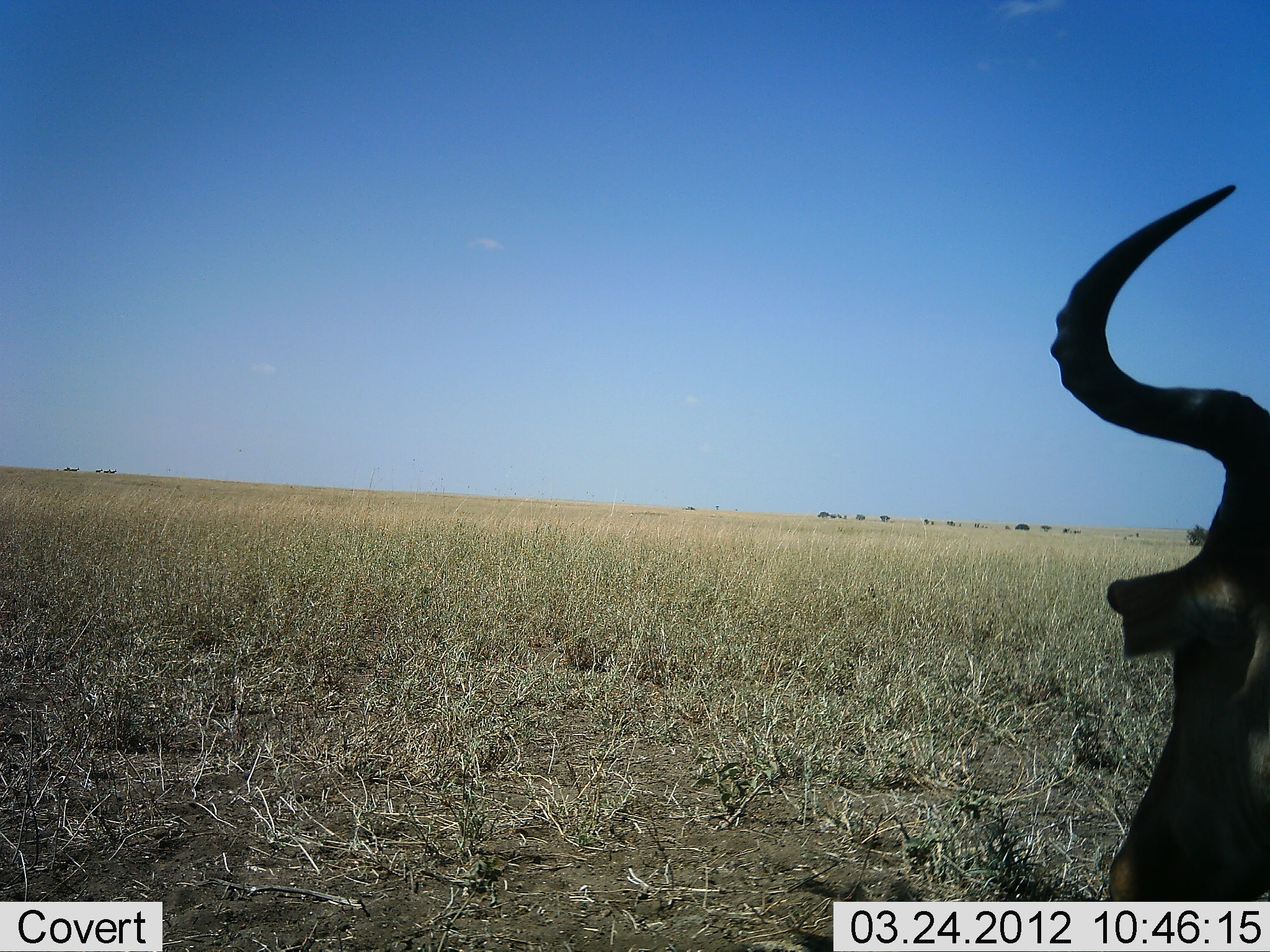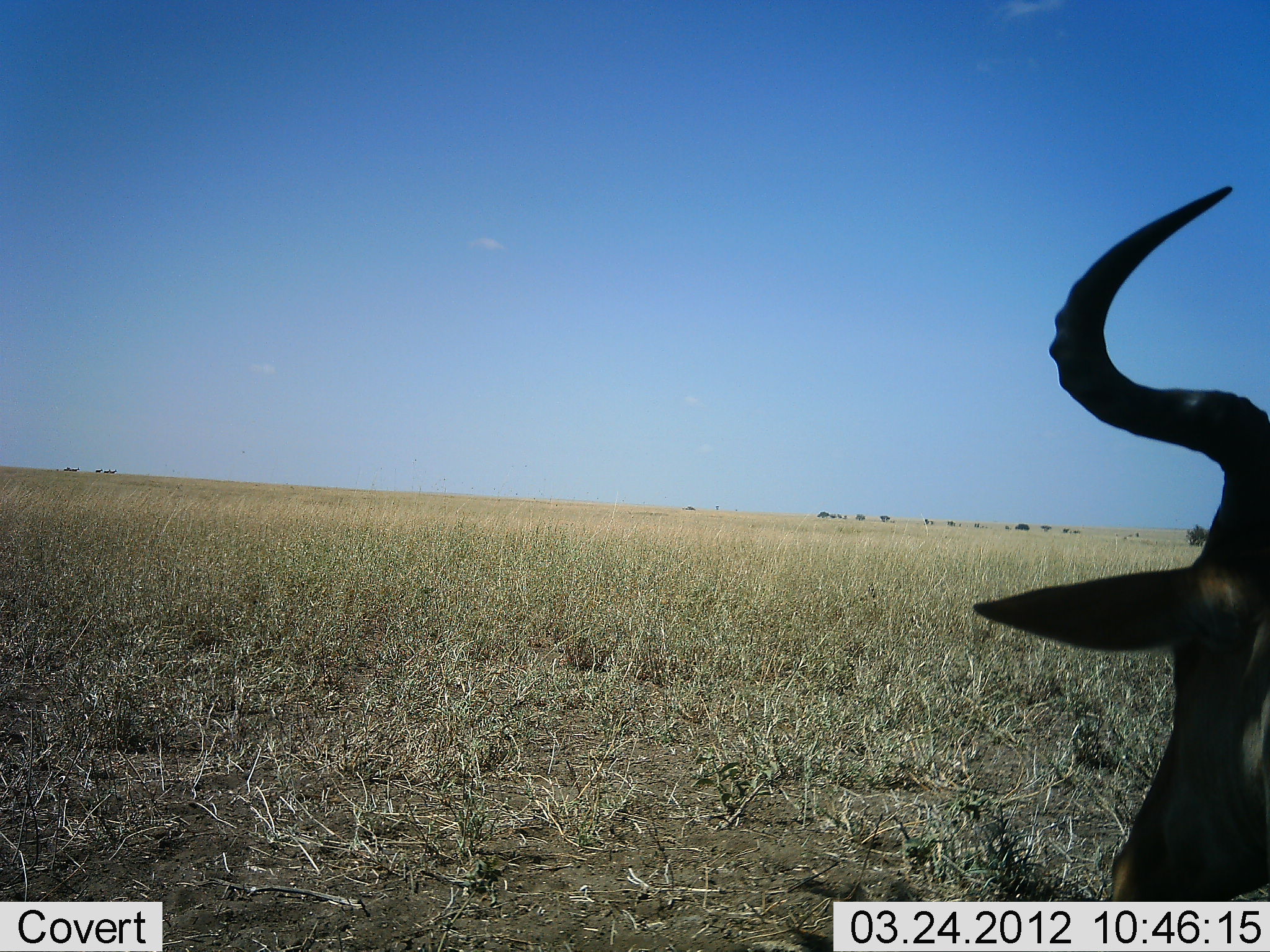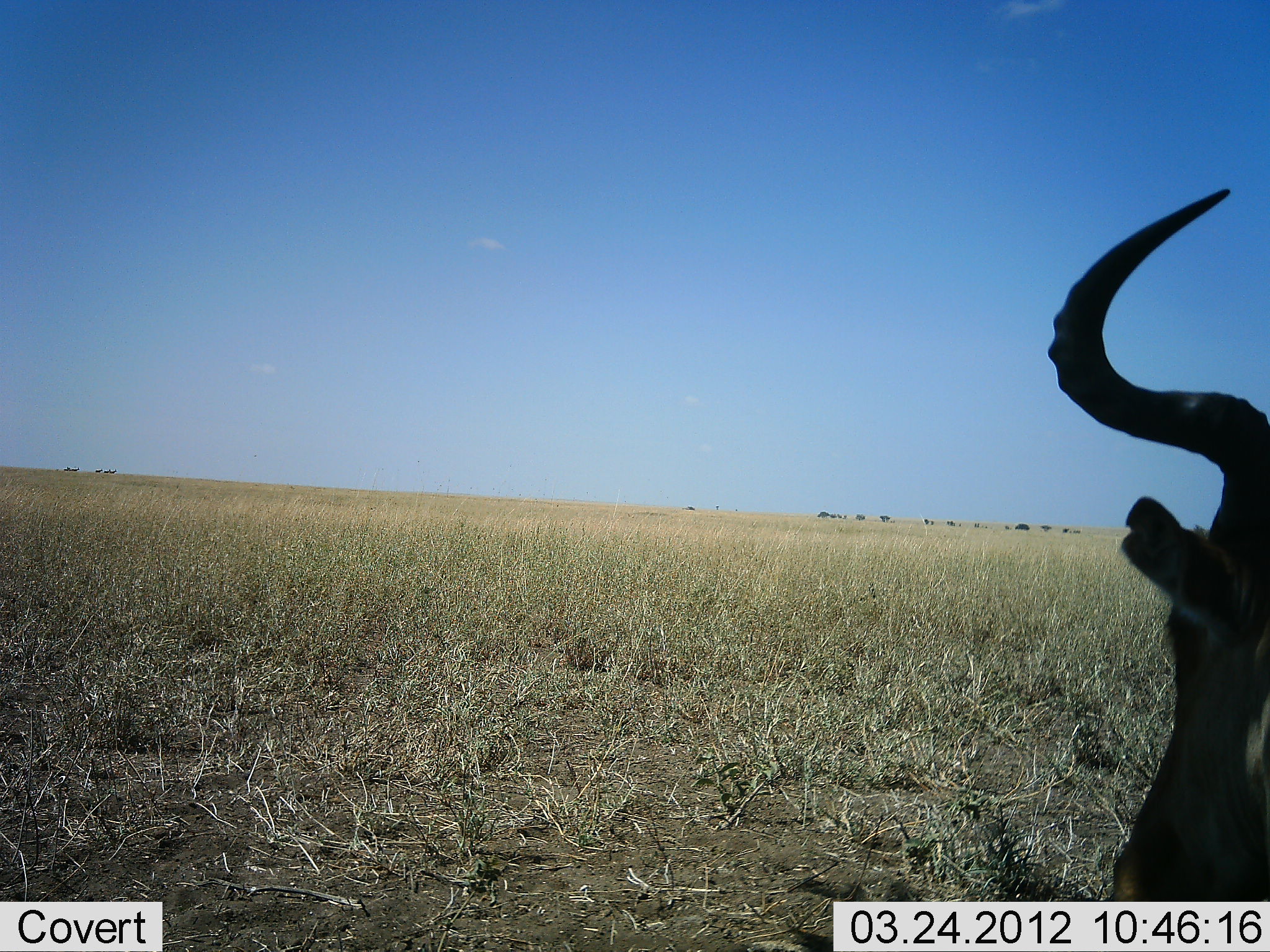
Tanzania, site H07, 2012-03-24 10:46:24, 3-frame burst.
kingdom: Animalia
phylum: Chordata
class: Mammalia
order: Artiodactyla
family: Bovidae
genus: Alcelaphus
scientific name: Alcelaphus buselaphus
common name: hartebeest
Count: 1.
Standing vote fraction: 31%.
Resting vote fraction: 69%.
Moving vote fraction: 0%.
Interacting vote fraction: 0%.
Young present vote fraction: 0%.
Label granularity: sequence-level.